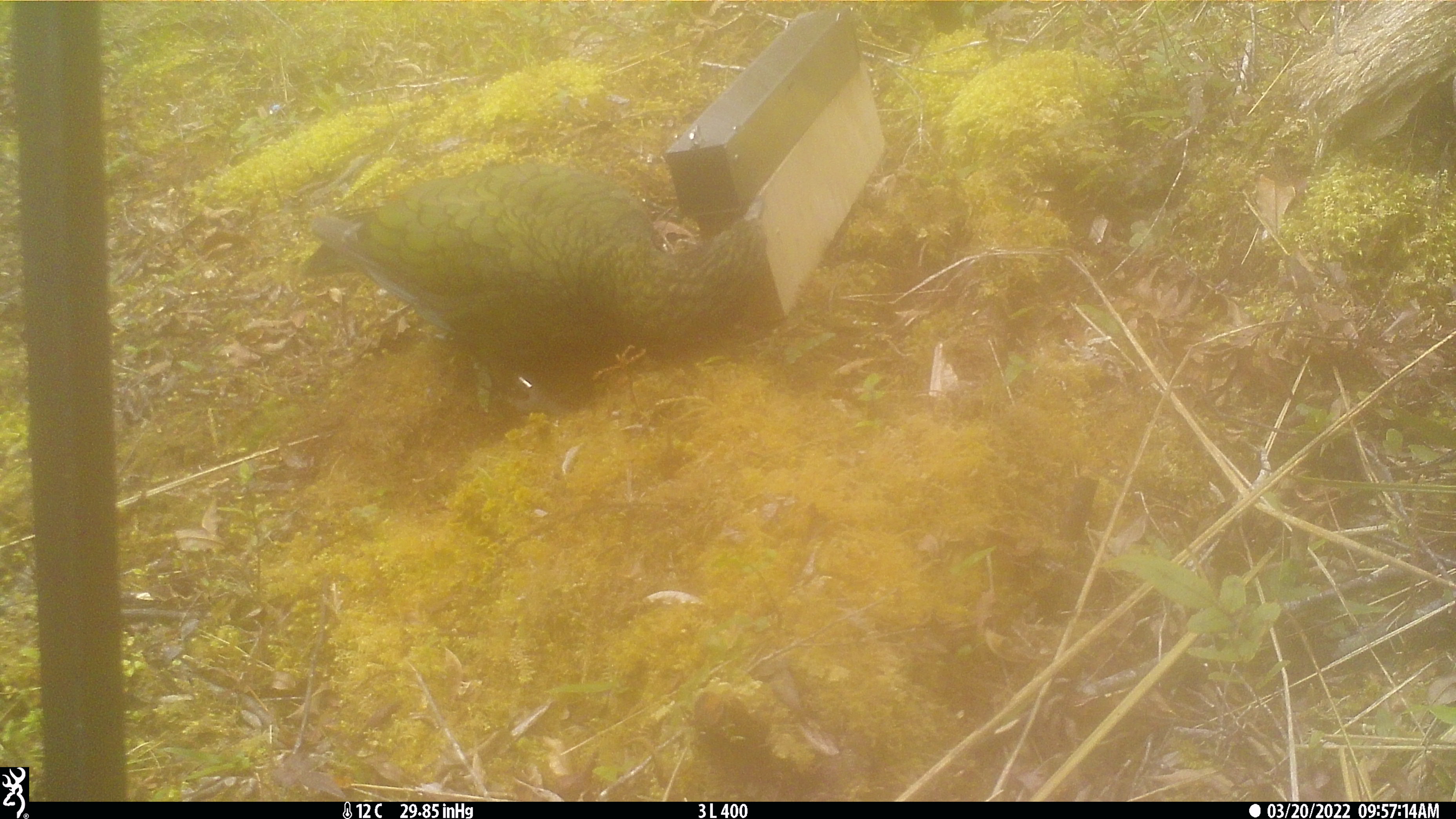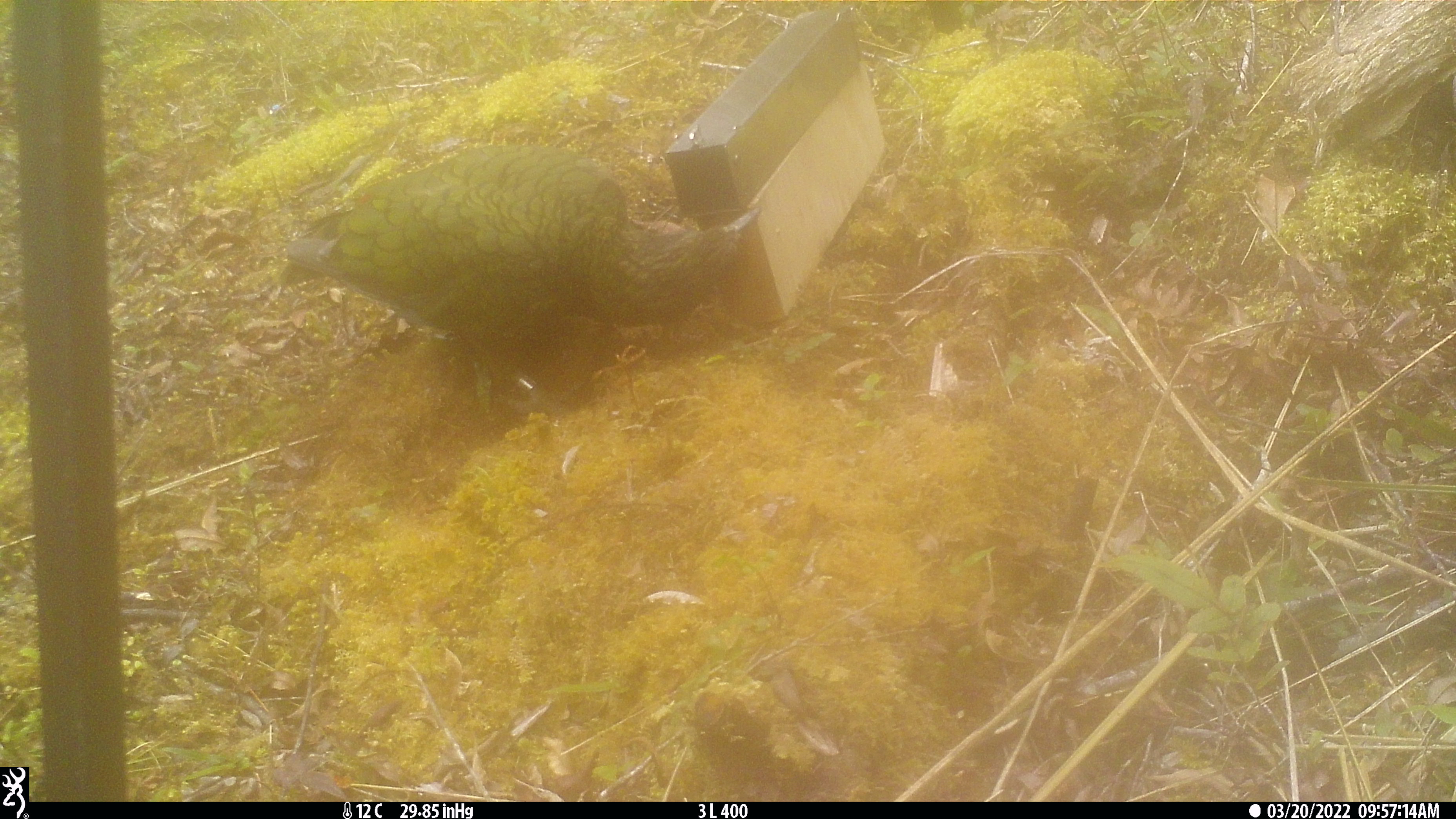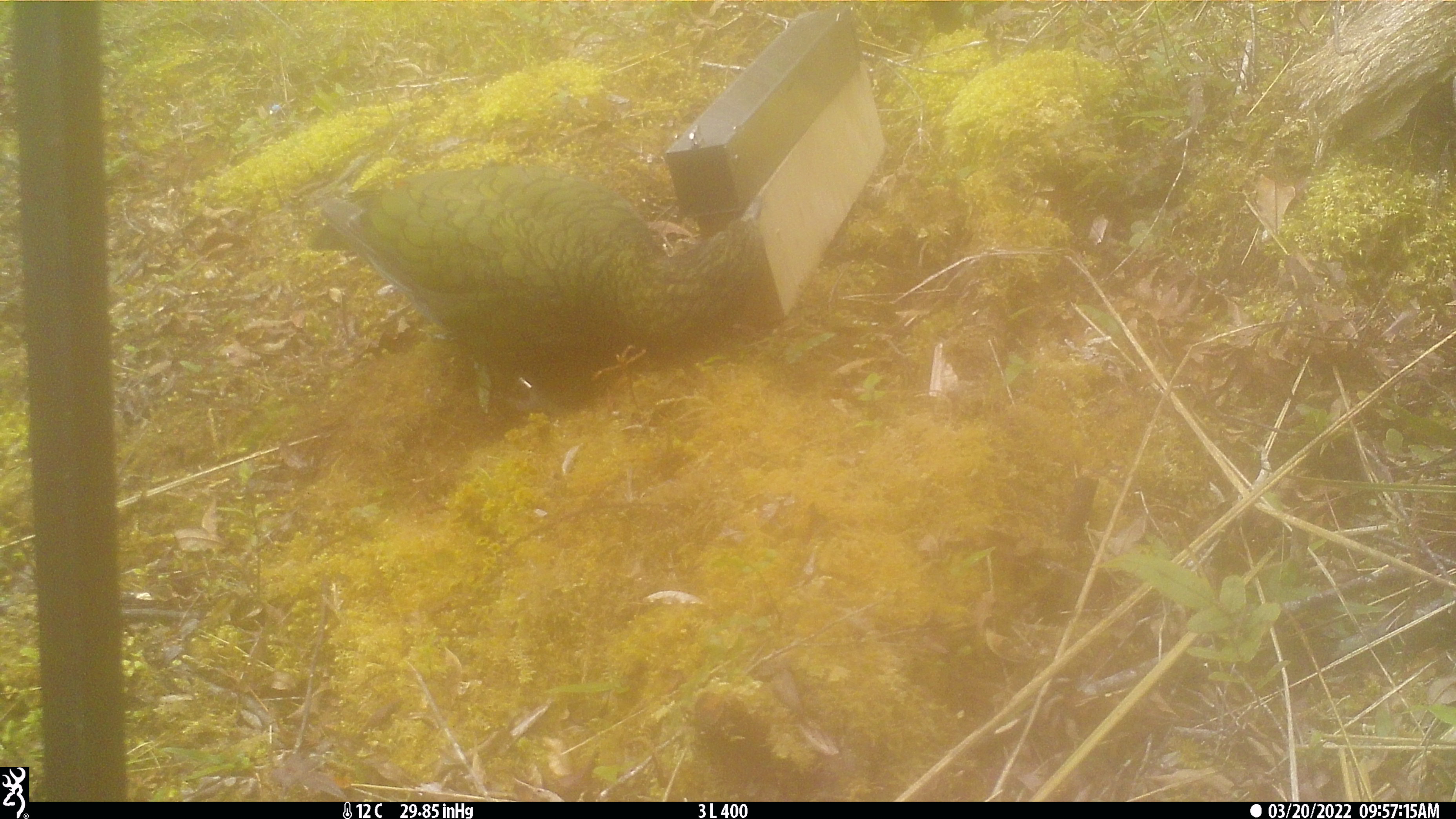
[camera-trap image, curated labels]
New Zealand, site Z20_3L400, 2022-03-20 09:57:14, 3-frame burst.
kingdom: Animalia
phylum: Chordata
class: Aves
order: Psittaciformes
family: Strigopidae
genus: Nestor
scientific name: Nestor notabilis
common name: kea